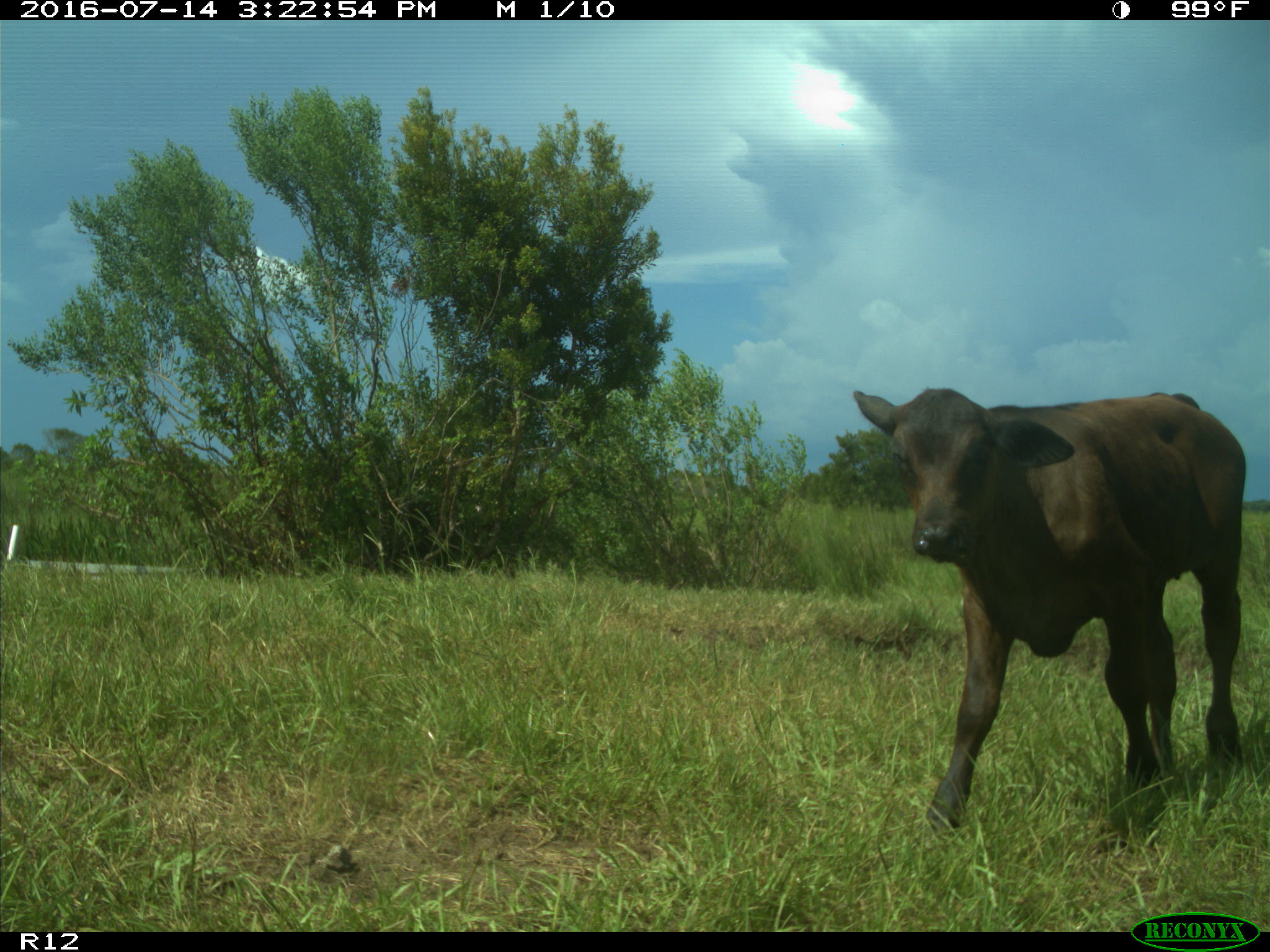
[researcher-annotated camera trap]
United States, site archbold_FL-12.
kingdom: Animalia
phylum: Chordata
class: Mammalia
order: Artiodactyla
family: Bovidae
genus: Bos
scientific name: Bos taurus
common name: domestic cow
Bos taurus (domestic cow).